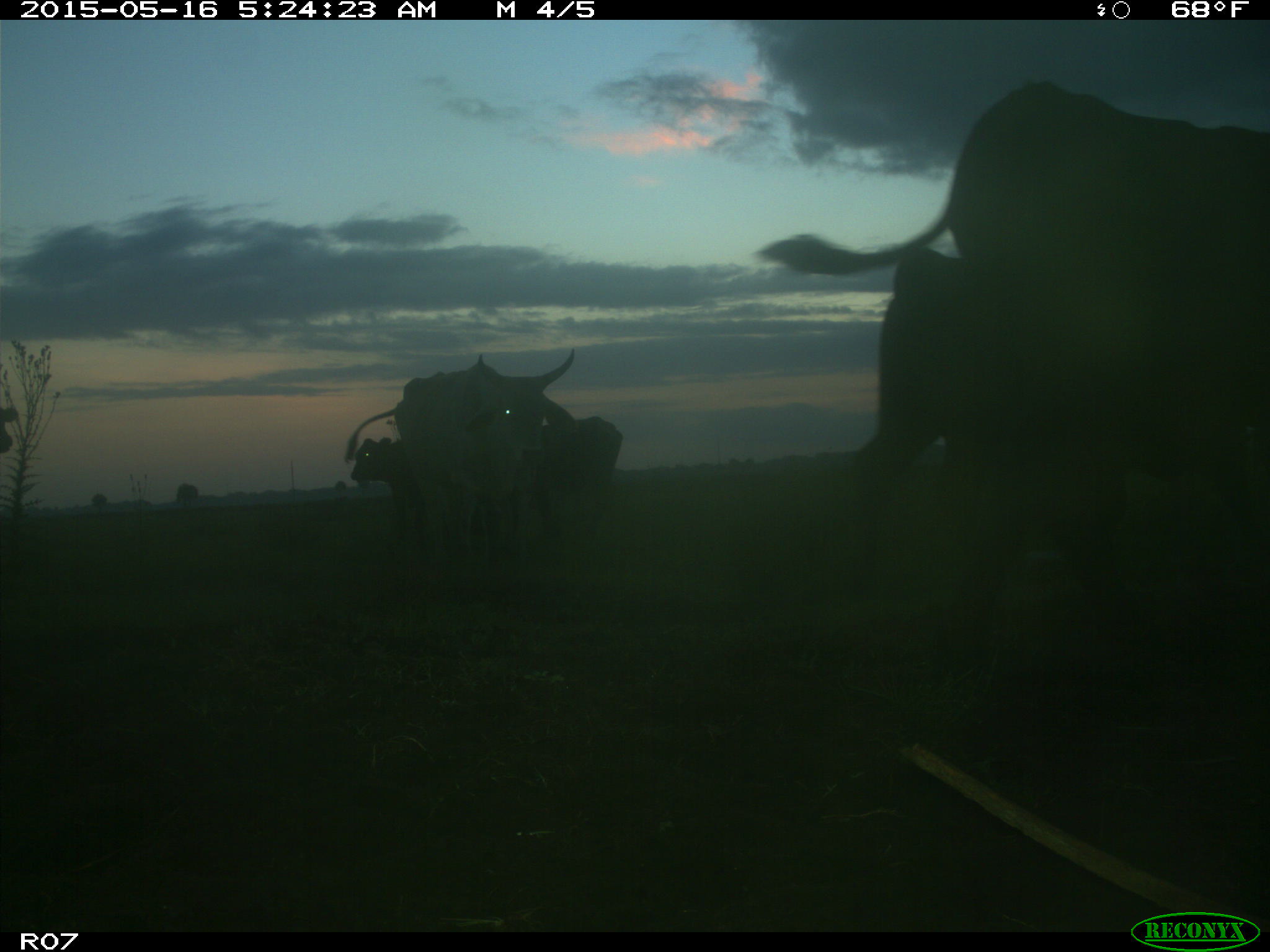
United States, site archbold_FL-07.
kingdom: Animalia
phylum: Chordata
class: Mammalia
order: Artiodactyla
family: Bovidae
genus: Bos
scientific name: Bos taurus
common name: domestic cow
Bos taurus (domestic cow).